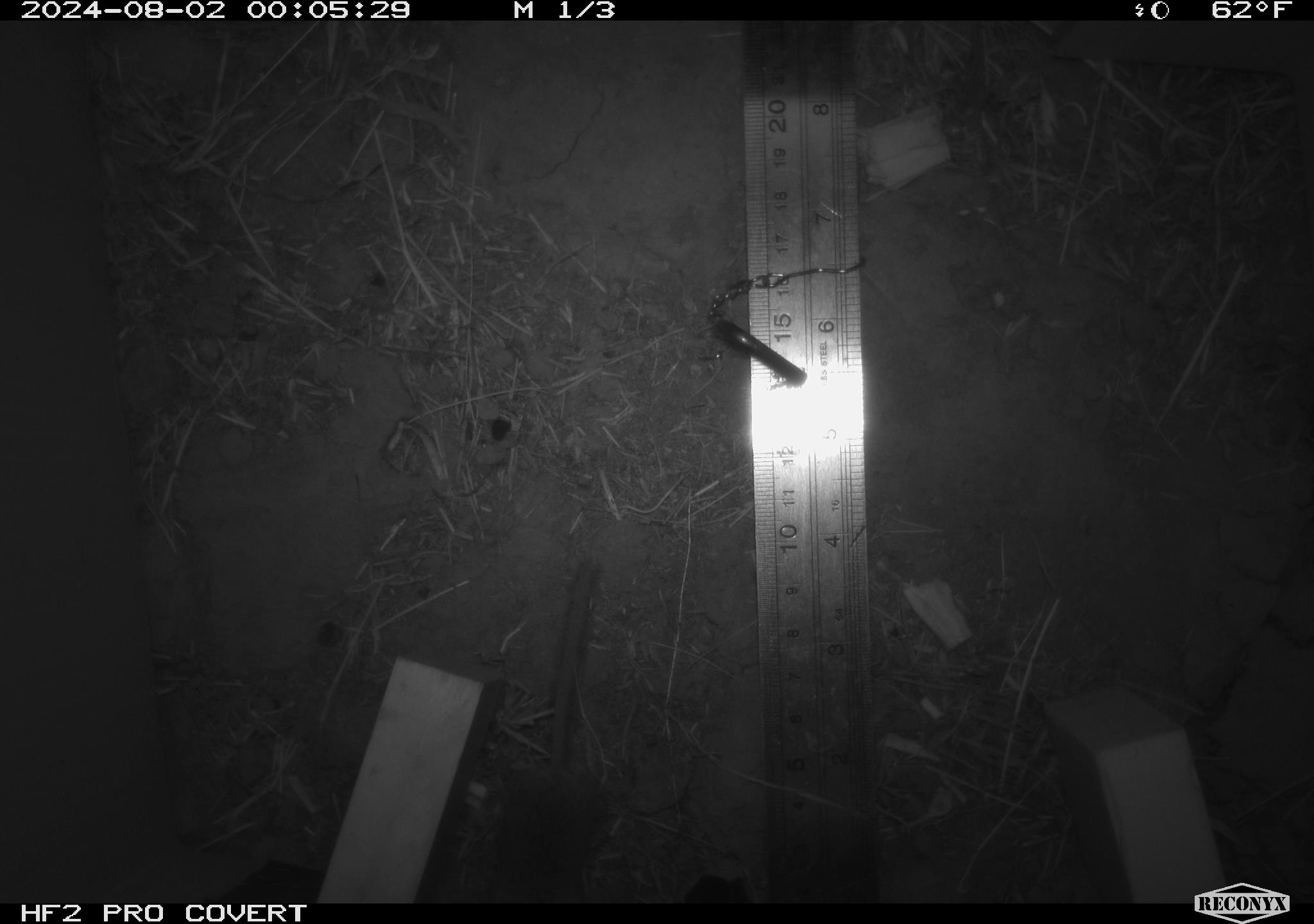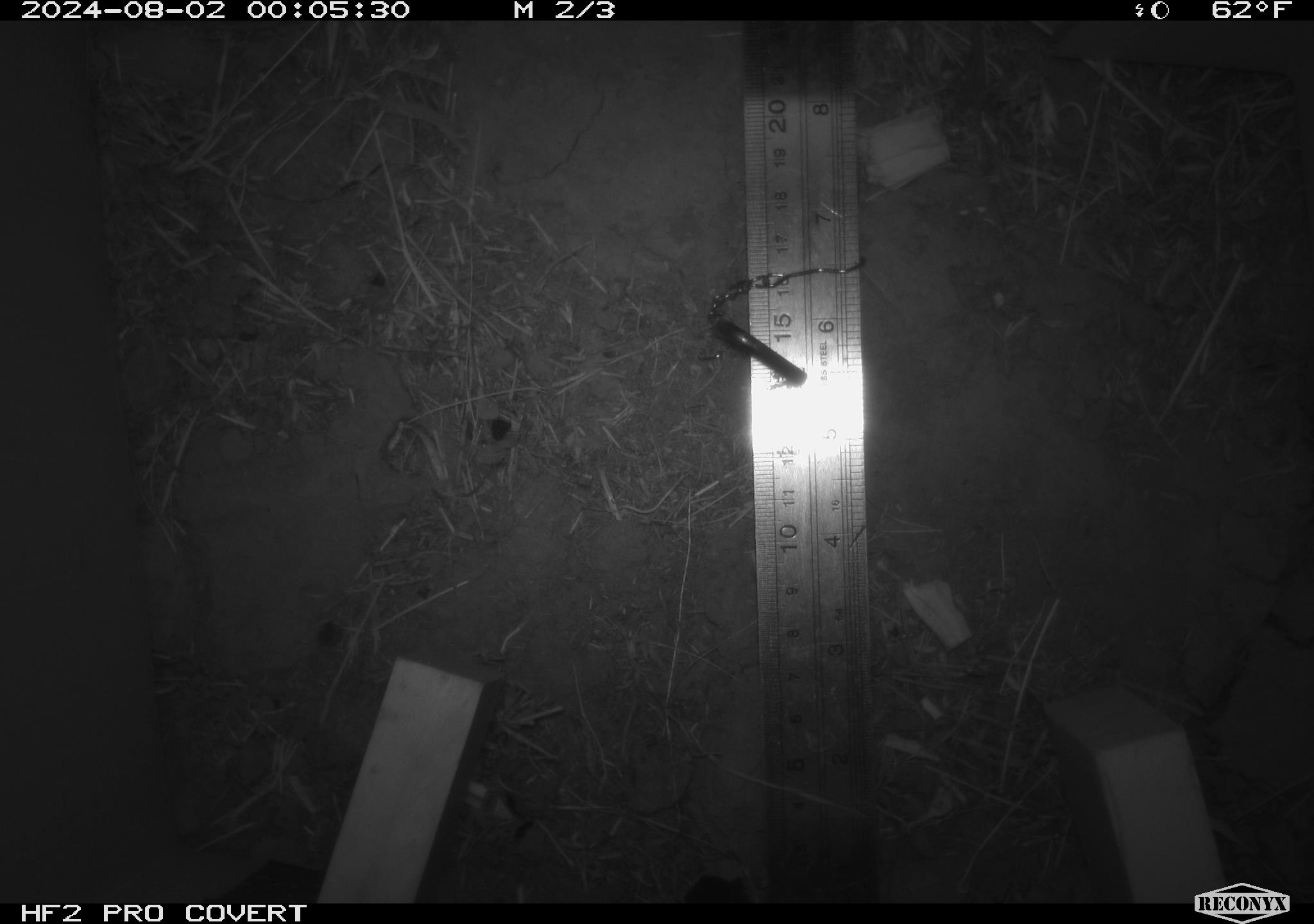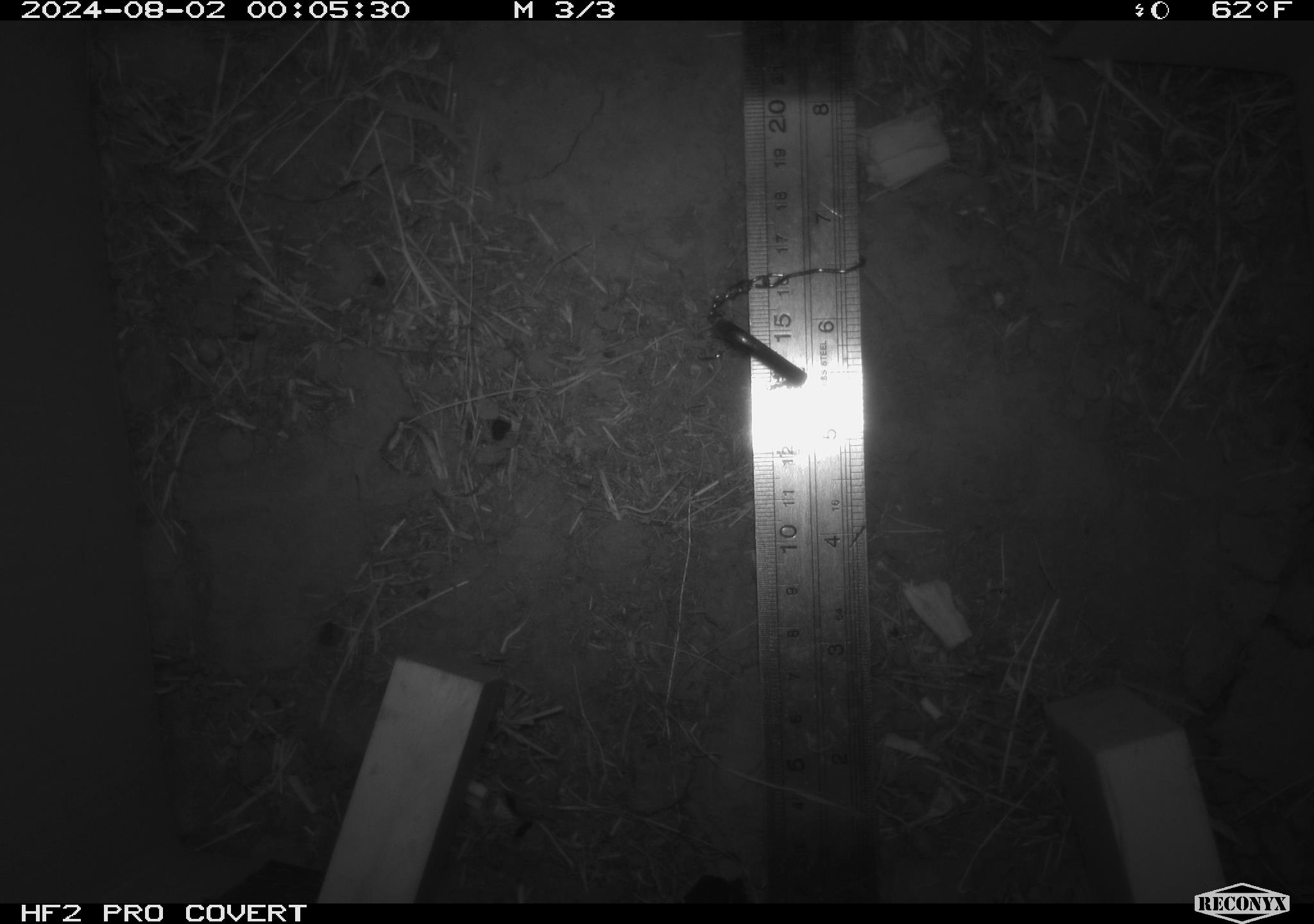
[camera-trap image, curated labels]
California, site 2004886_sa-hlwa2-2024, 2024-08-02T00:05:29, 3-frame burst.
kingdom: Animalia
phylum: Chordata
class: Mammalia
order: Rodentia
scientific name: Rodentia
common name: mouse species